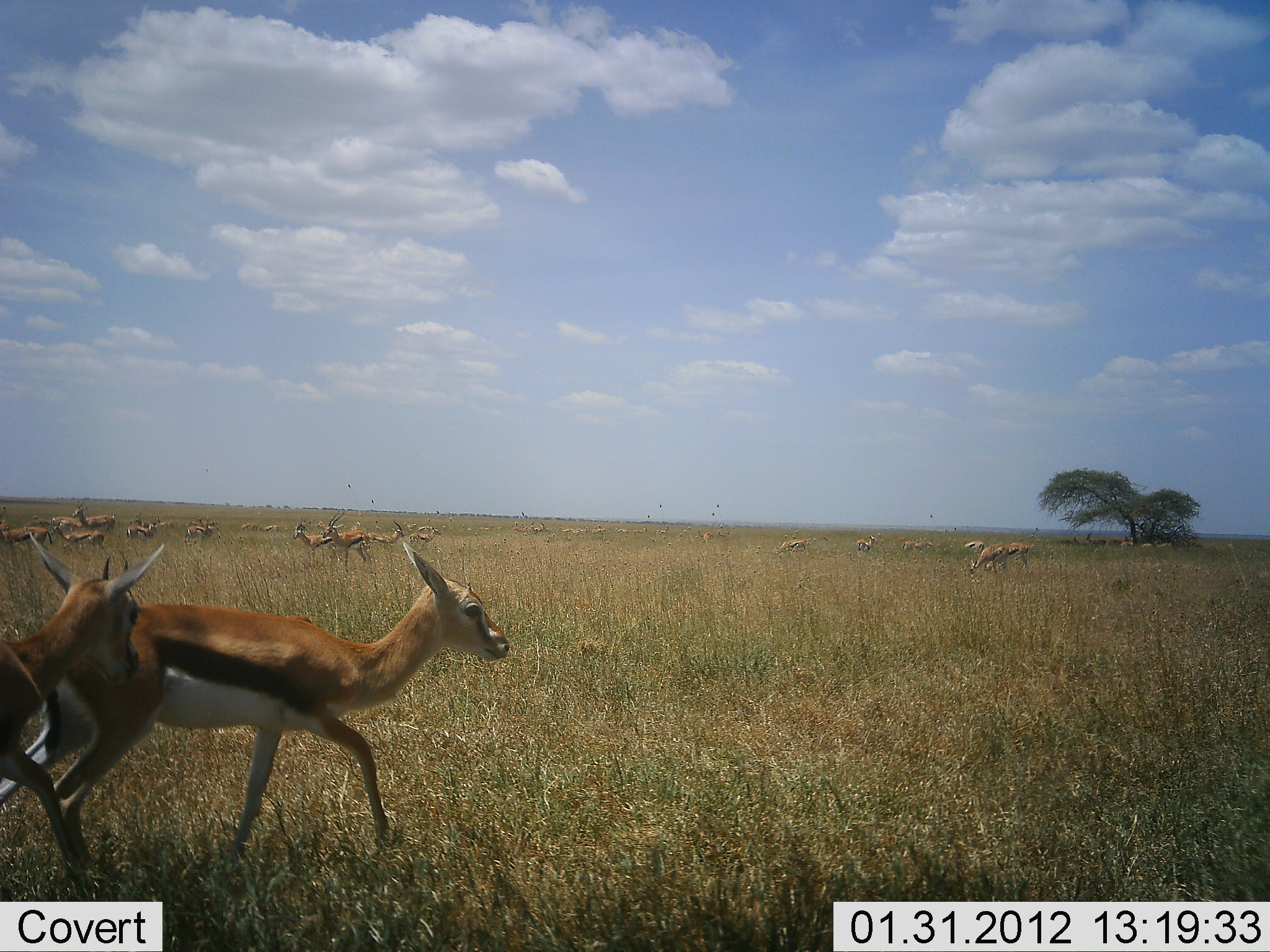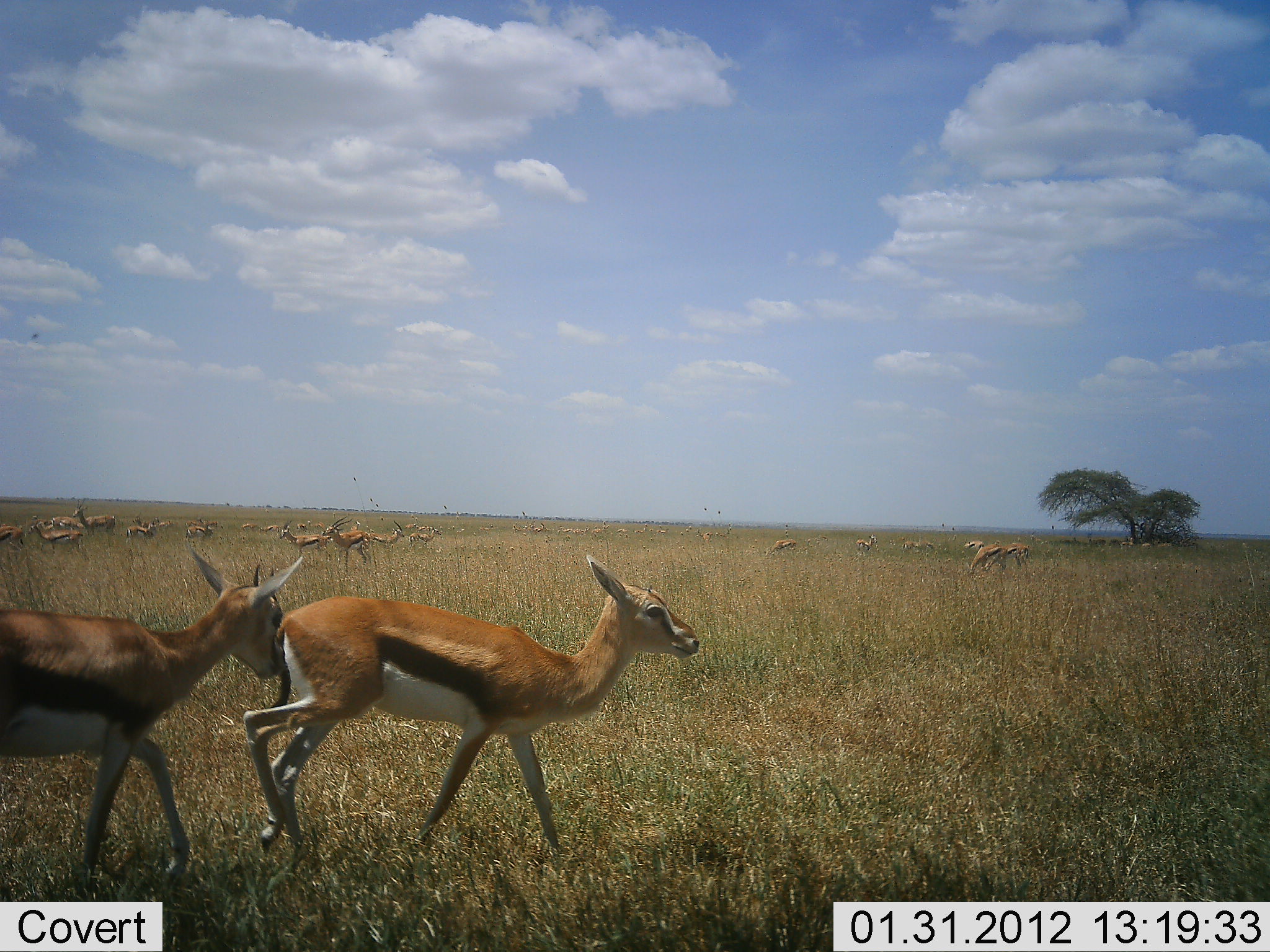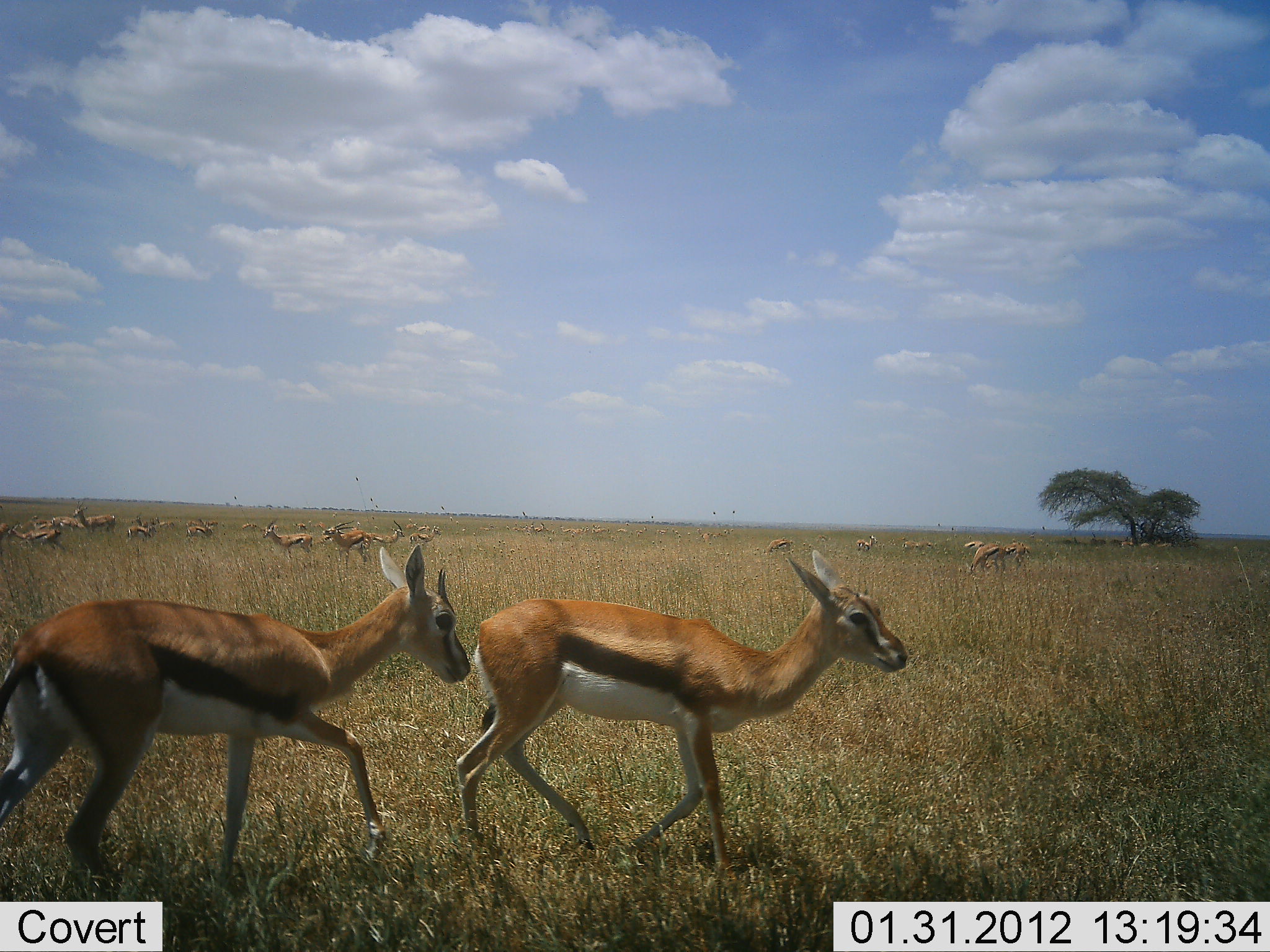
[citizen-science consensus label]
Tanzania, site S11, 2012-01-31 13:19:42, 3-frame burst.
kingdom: Animalia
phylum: Chordata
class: Mammalia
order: Artiodactyla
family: Bovidae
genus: Eudorcas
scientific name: Eudorcas thomsonii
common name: thomson's gazelle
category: gazellethomsons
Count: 11-50.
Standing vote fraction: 72%.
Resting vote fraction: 11%.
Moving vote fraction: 100%.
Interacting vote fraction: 6%.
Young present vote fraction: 0%.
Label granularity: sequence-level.